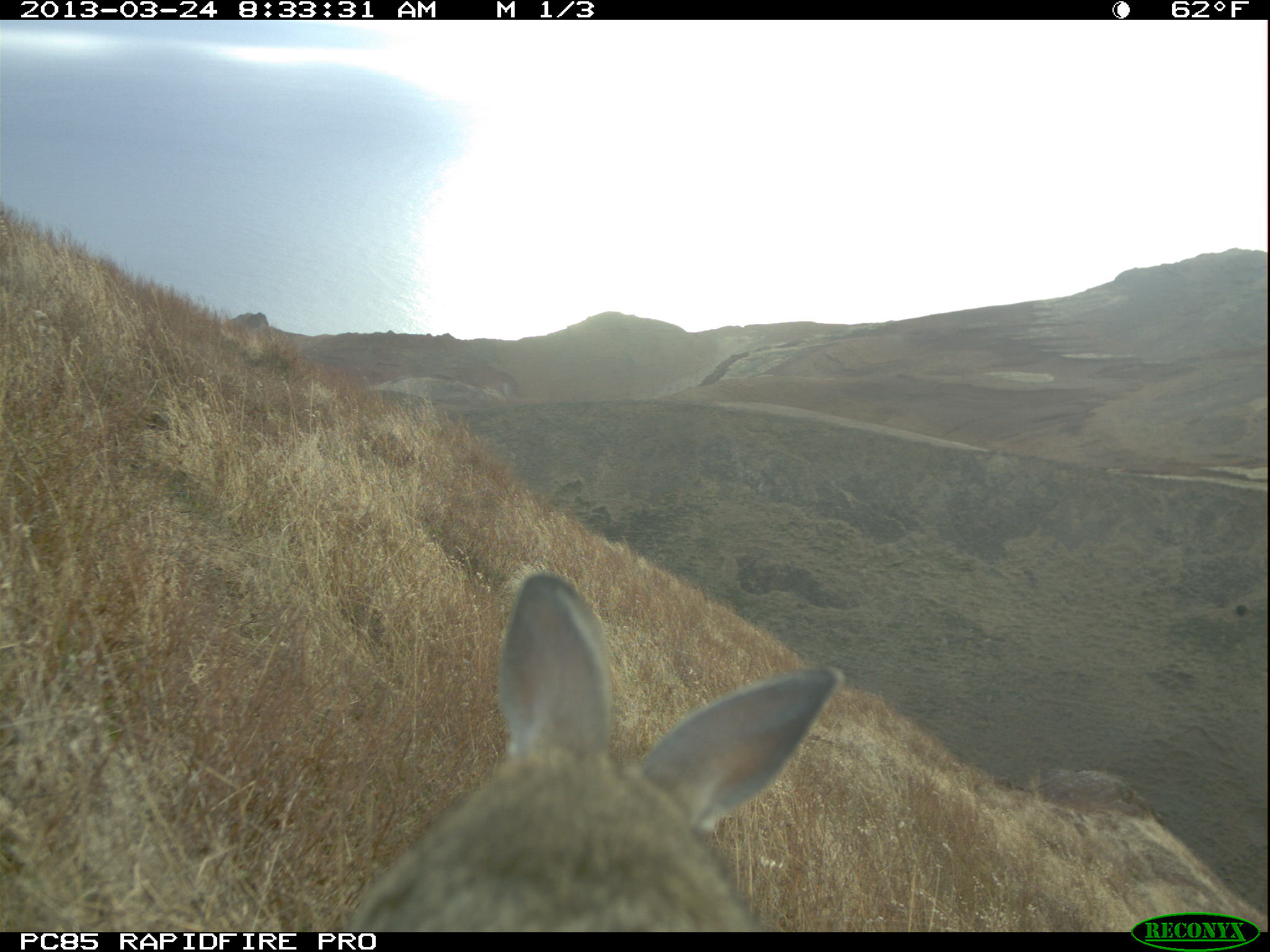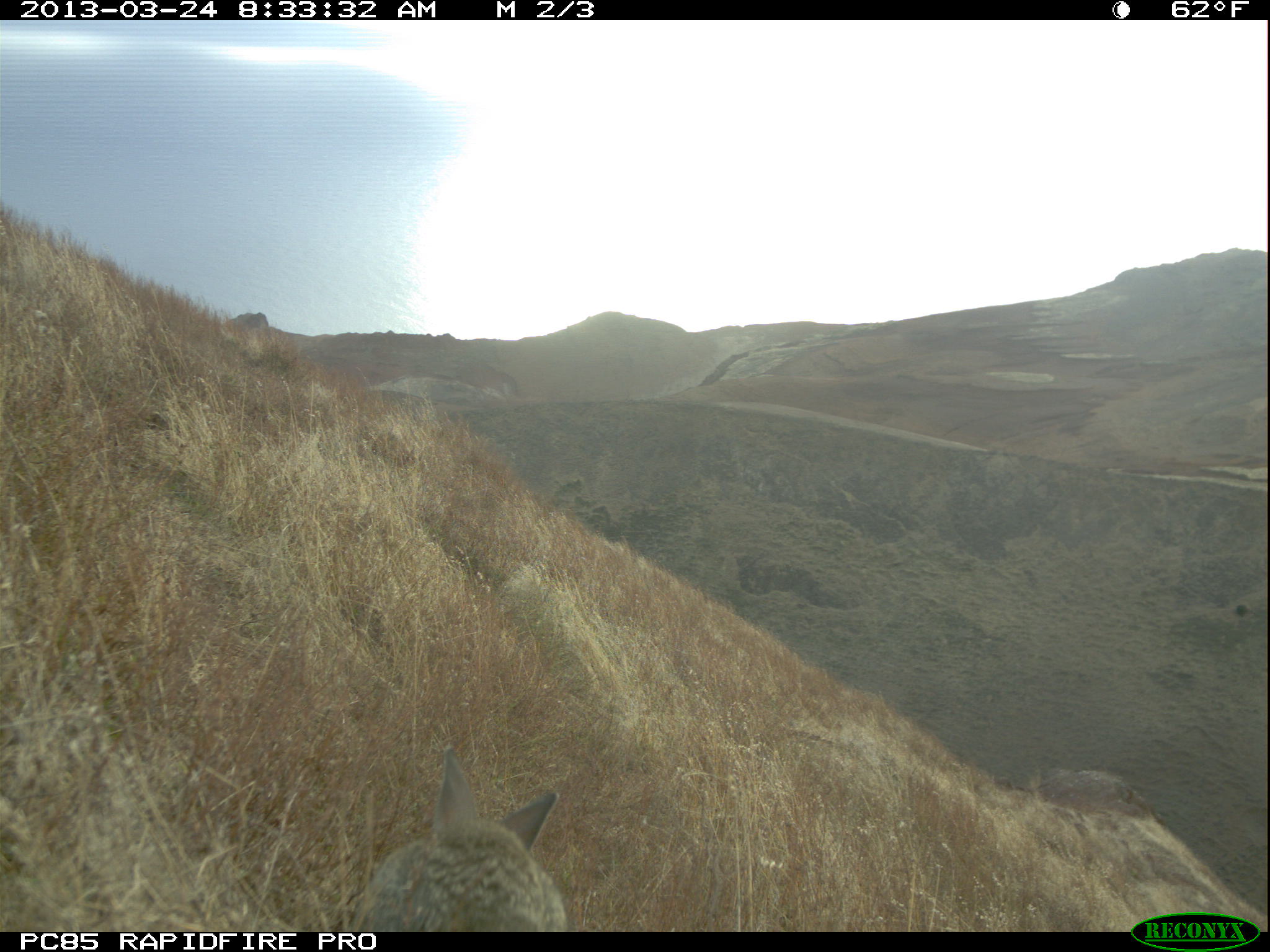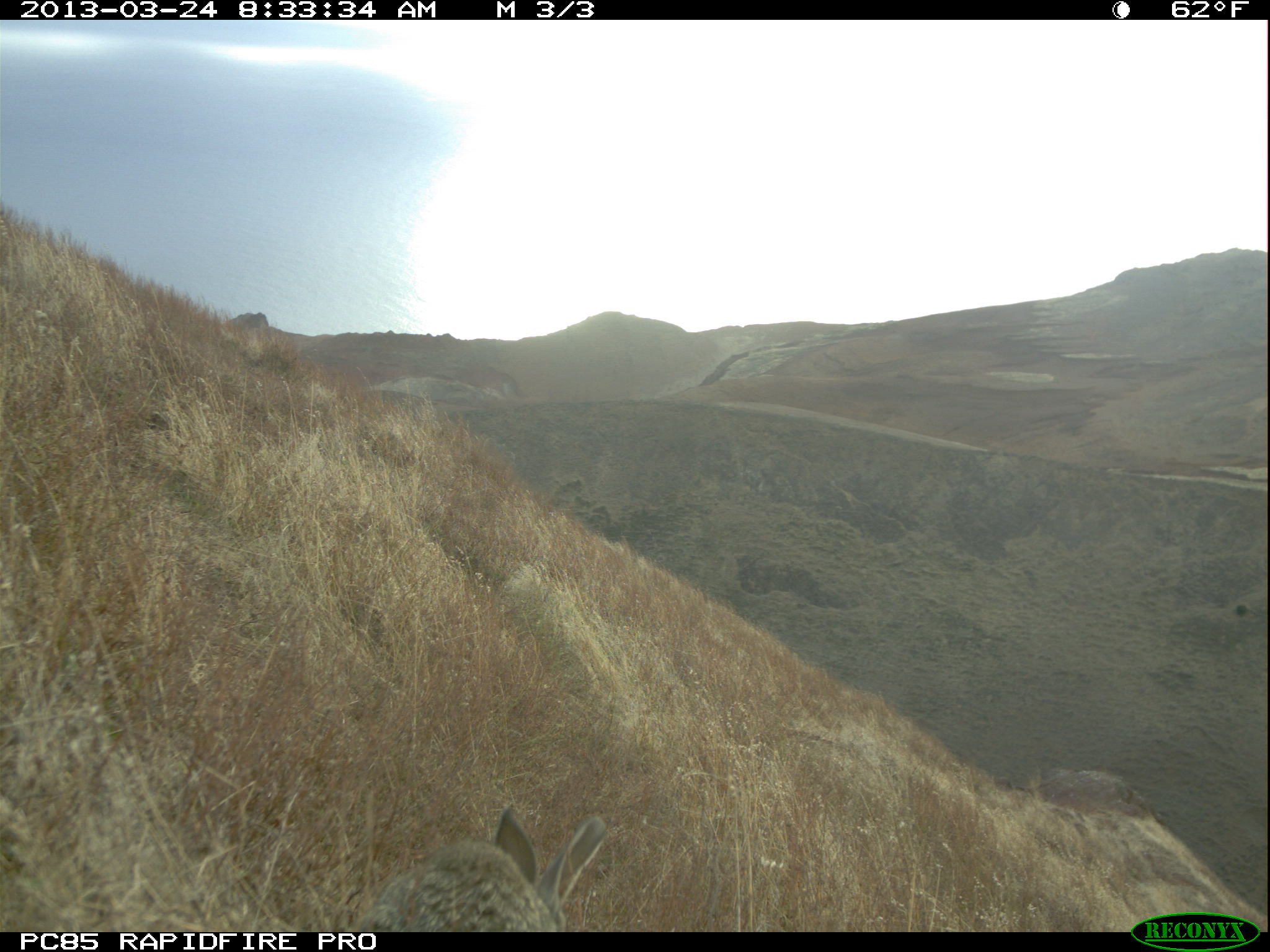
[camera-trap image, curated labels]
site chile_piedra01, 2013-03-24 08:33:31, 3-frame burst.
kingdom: Animalia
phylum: Chordata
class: Mammalia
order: Lagomorpha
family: Leporidae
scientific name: Leporidae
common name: rabbits and hares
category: rabbit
Rabbit (rabbits and hares) (Leporidae).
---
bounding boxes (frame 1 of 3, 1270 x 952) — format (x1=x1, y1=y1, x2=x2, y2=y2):
rabbit: (x1=329, y1=568, x2=858, y2=929)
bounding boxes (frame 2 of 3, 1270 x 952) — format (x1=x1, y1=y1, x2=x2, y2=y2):
rabbit: (x1=353, y1=752, x2=572, y2=931)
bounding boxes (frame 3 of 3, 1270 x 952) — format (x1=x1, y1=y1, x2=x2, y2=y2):
rabbit: (x1=353, y1=804, x2=608, y2=931)